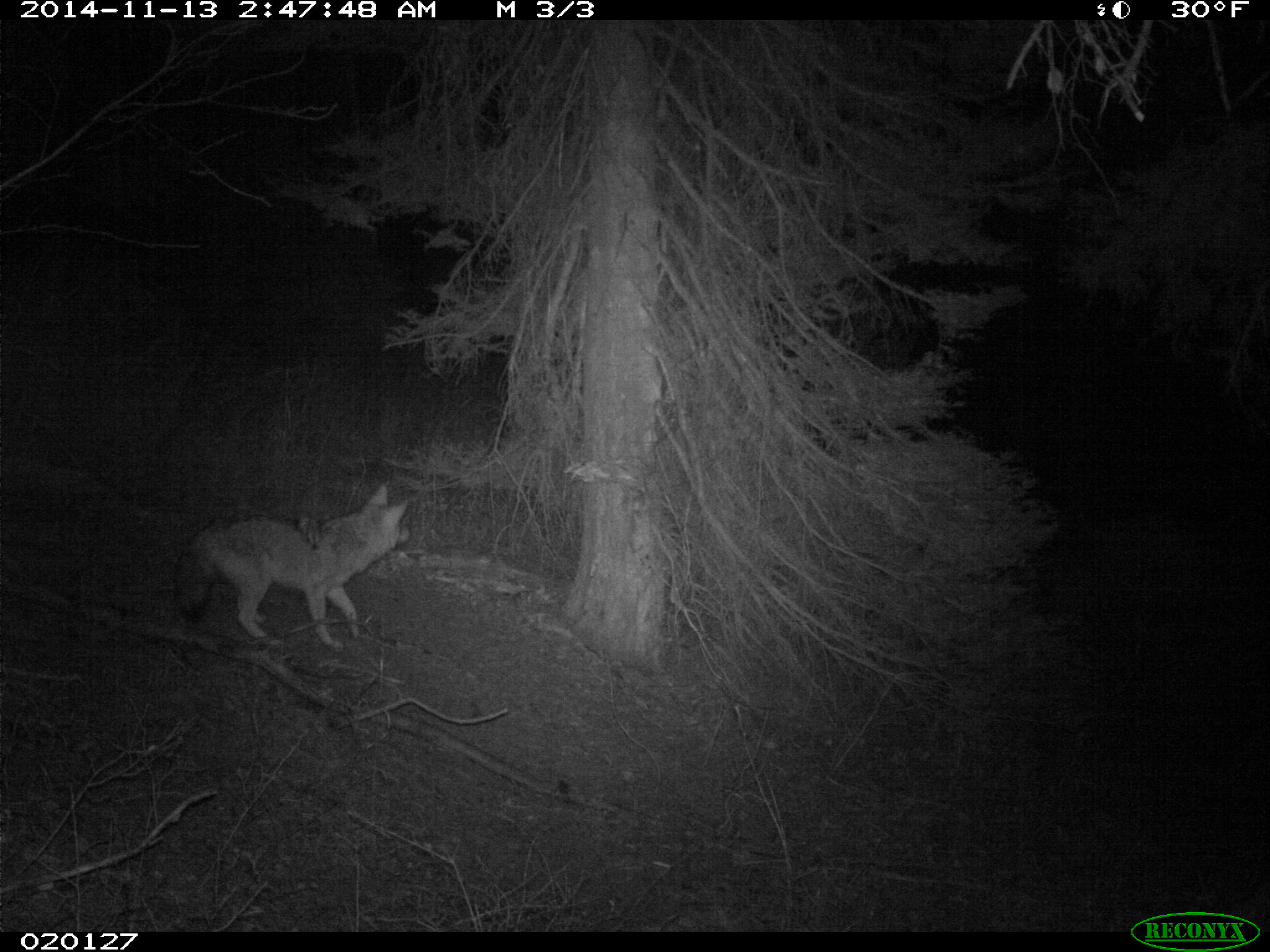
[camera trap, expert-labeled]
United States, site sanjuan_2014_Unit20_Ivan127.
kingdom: Animalia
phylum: Chordata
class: Mammalia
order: Carnivora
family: Canidae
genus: Canis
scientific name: Canis latrans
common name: coyote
Canis latrans (coyote).